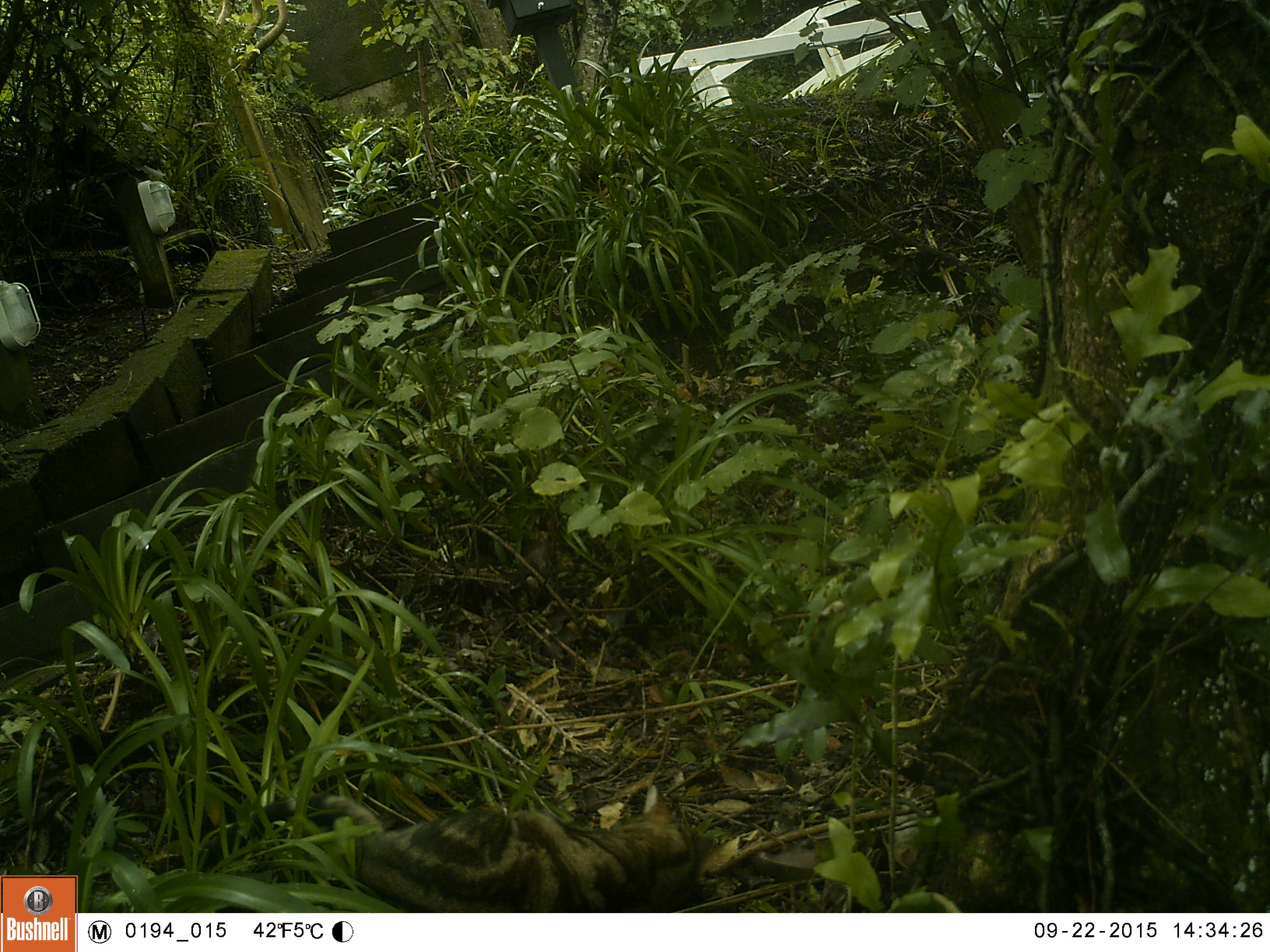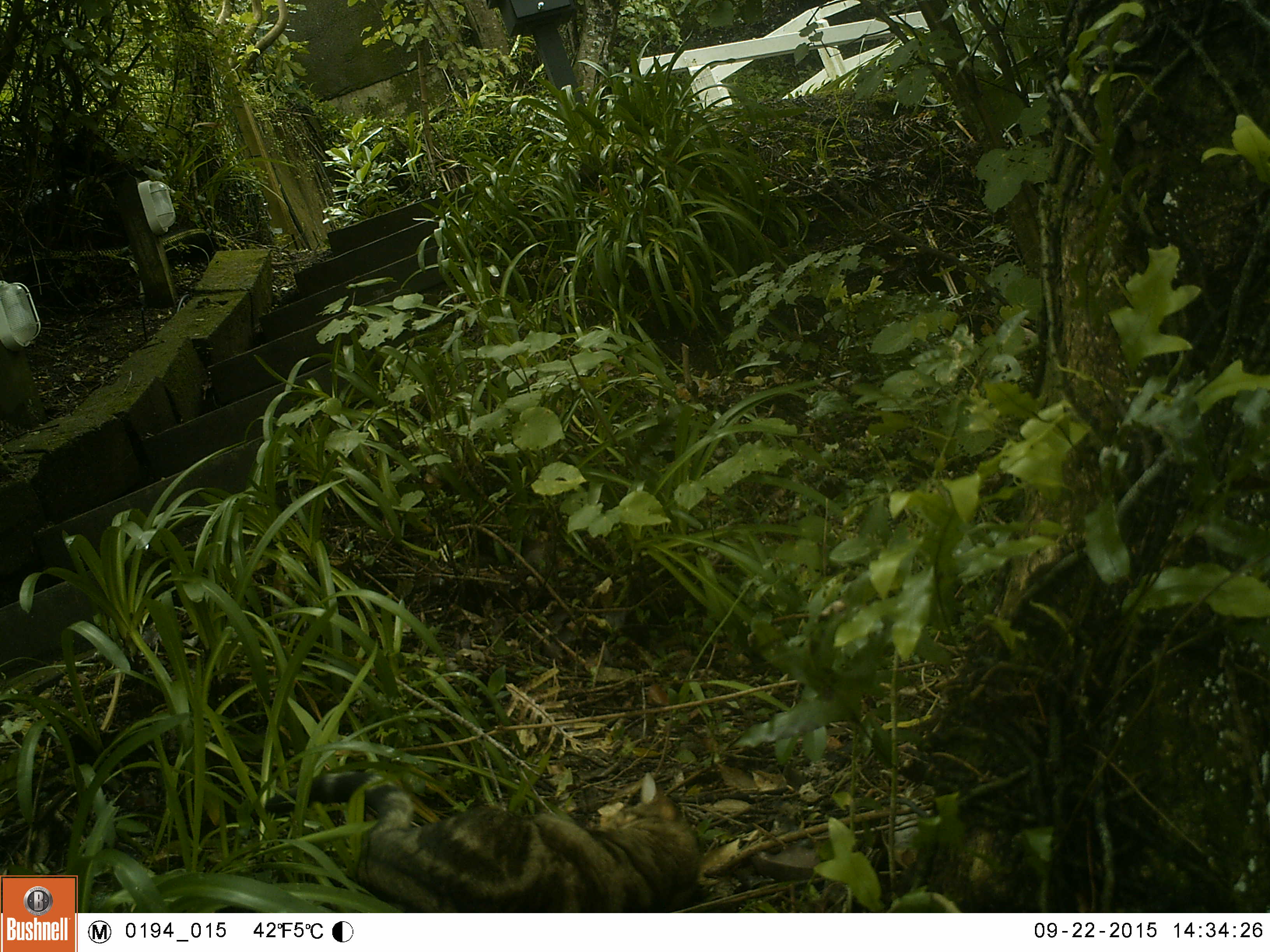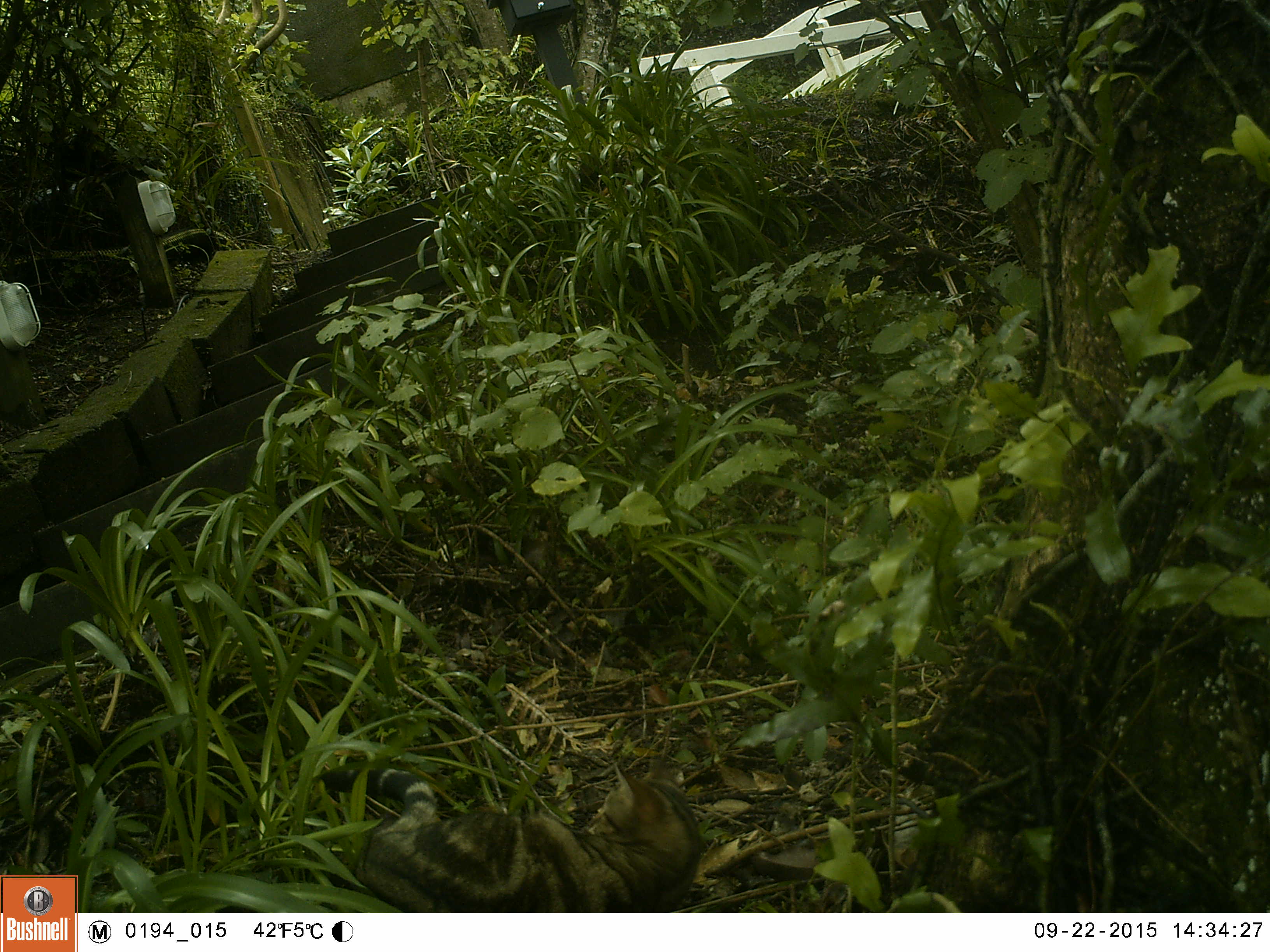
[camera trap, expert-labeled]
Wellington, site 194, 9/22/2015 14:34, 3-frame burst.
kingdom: Animalia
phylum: Chordata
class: Mammalia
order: Carnivora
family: Felidae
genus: Felis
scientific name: Felis catus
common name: cat